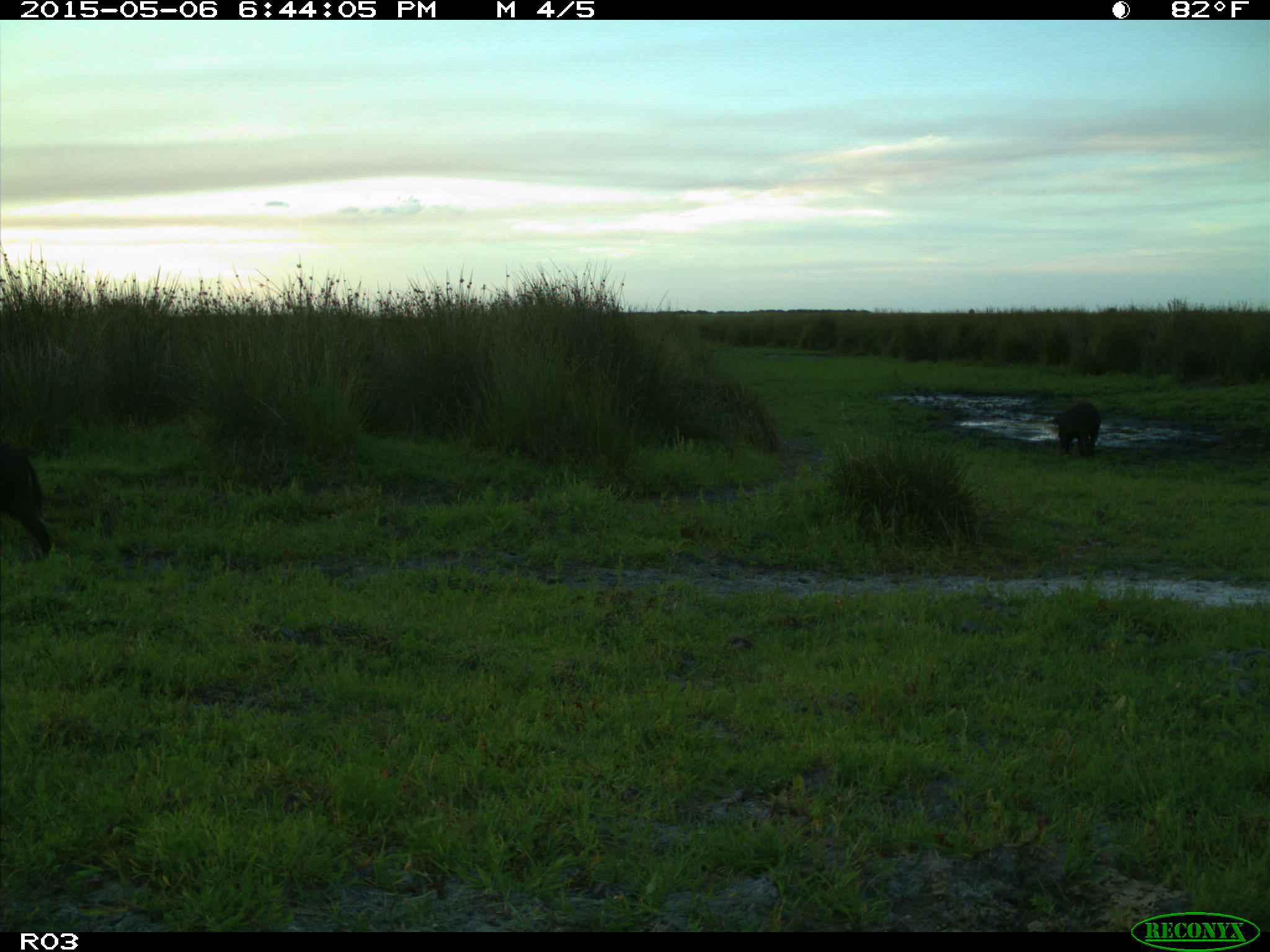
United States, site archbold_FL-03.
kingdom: Animalia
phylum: Chordata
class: Mammalia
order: Artiodactyla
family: Suidae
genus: Sus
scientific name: Sus scrofa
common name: wild boar